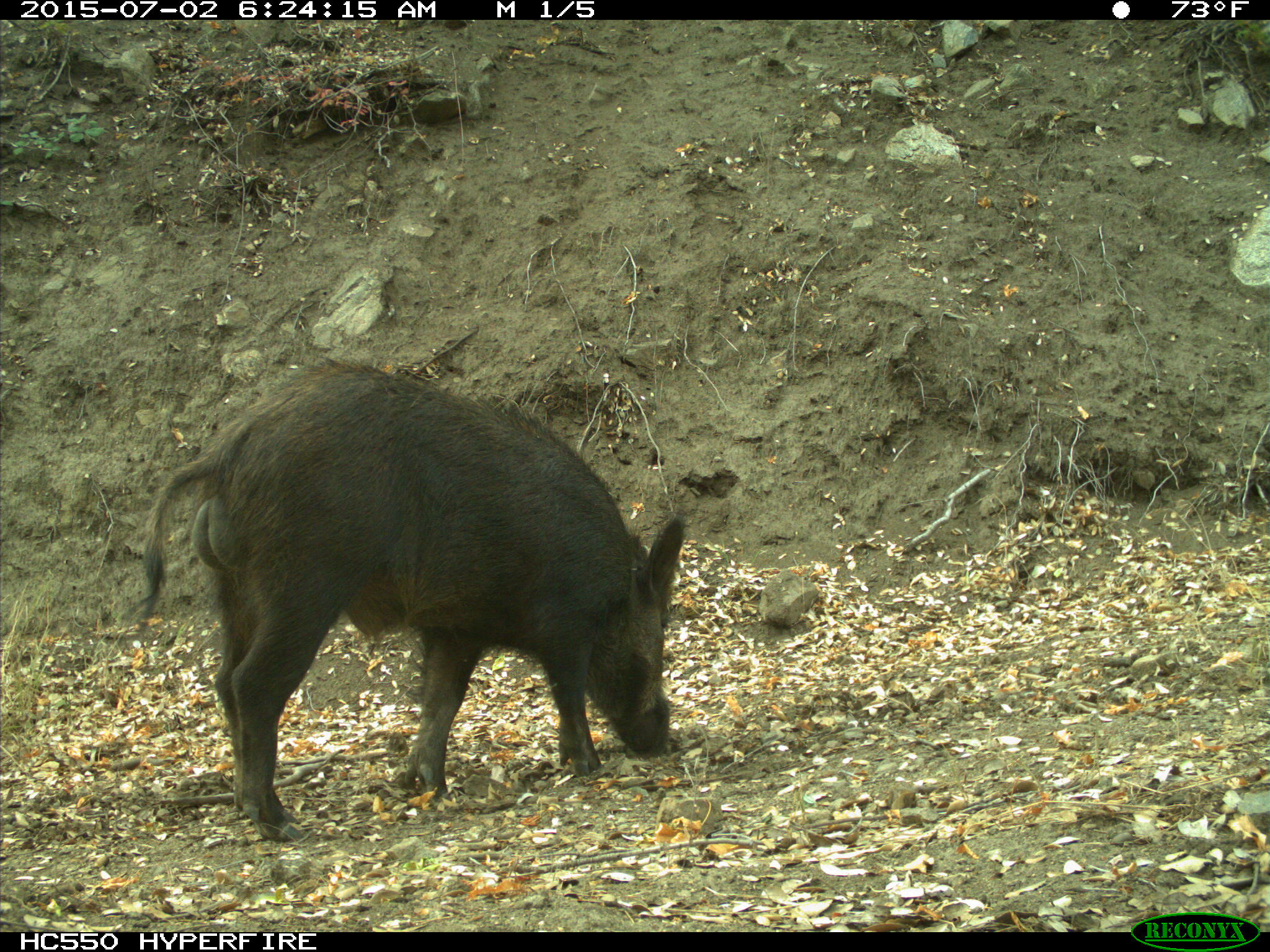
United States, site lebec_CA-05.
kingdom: Animalia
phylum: Chordata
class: Mammalia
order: Artiodactyla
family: Suidae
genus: Sus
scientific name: Sus scrofa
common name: wild boar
Sus scrofa (wild boar).